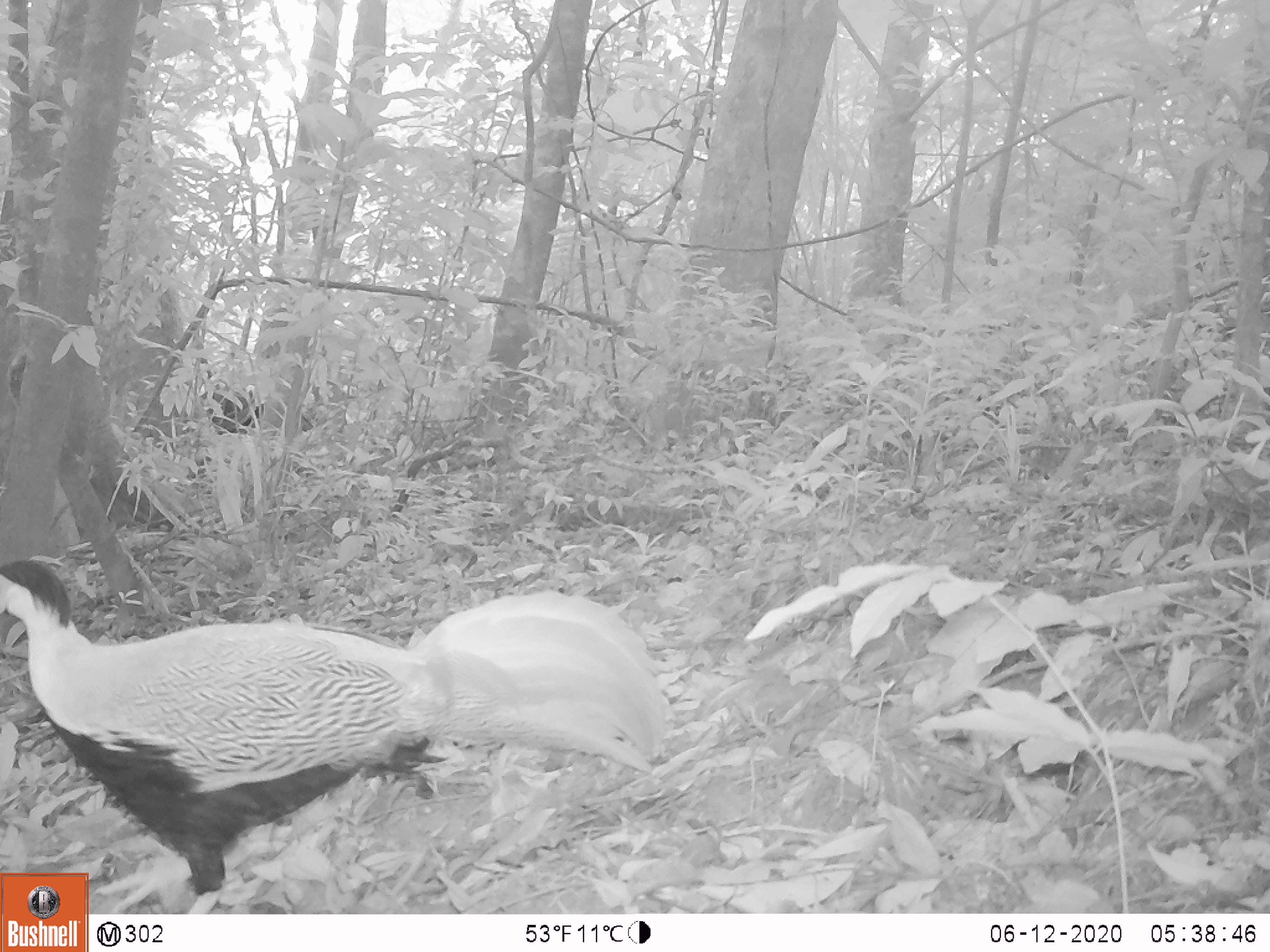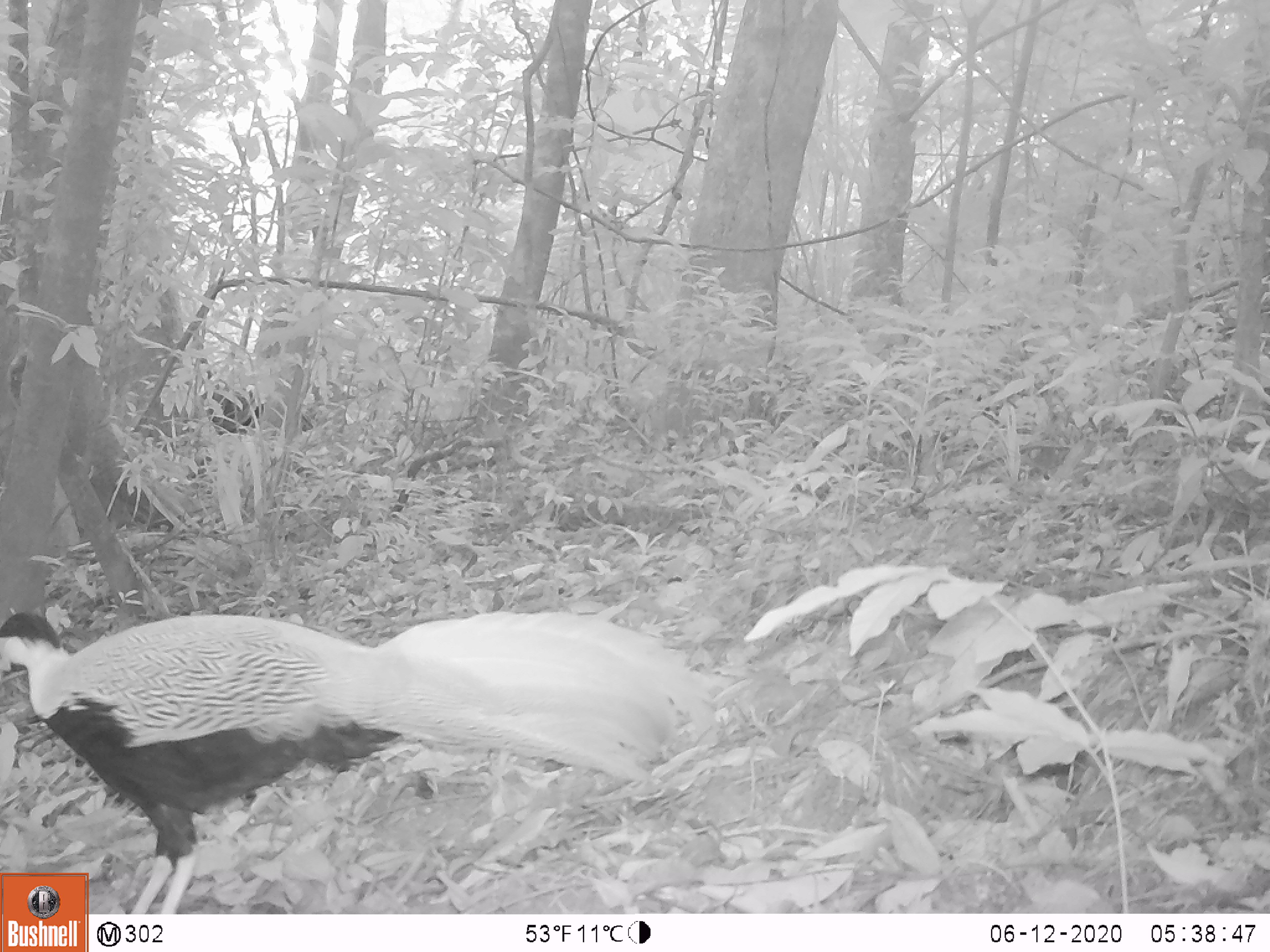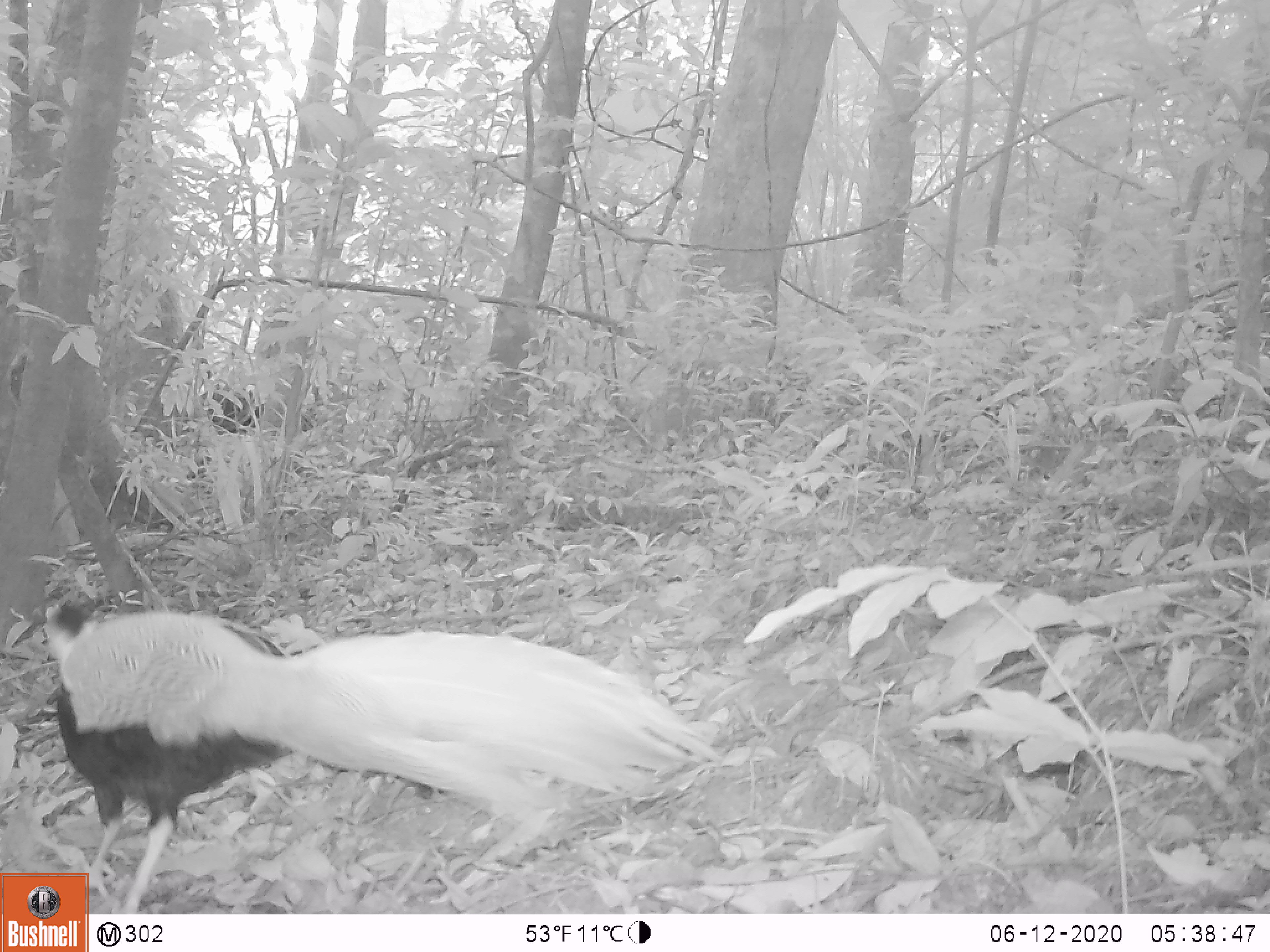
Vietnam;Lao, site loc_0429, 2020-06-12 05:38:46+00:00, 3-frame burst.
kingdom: Animalia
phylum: Chordata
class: Aves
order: Galliformes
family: Phasianidae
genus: Lophura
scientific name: Lophura nycthemera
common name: silver pheasant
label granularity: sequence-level